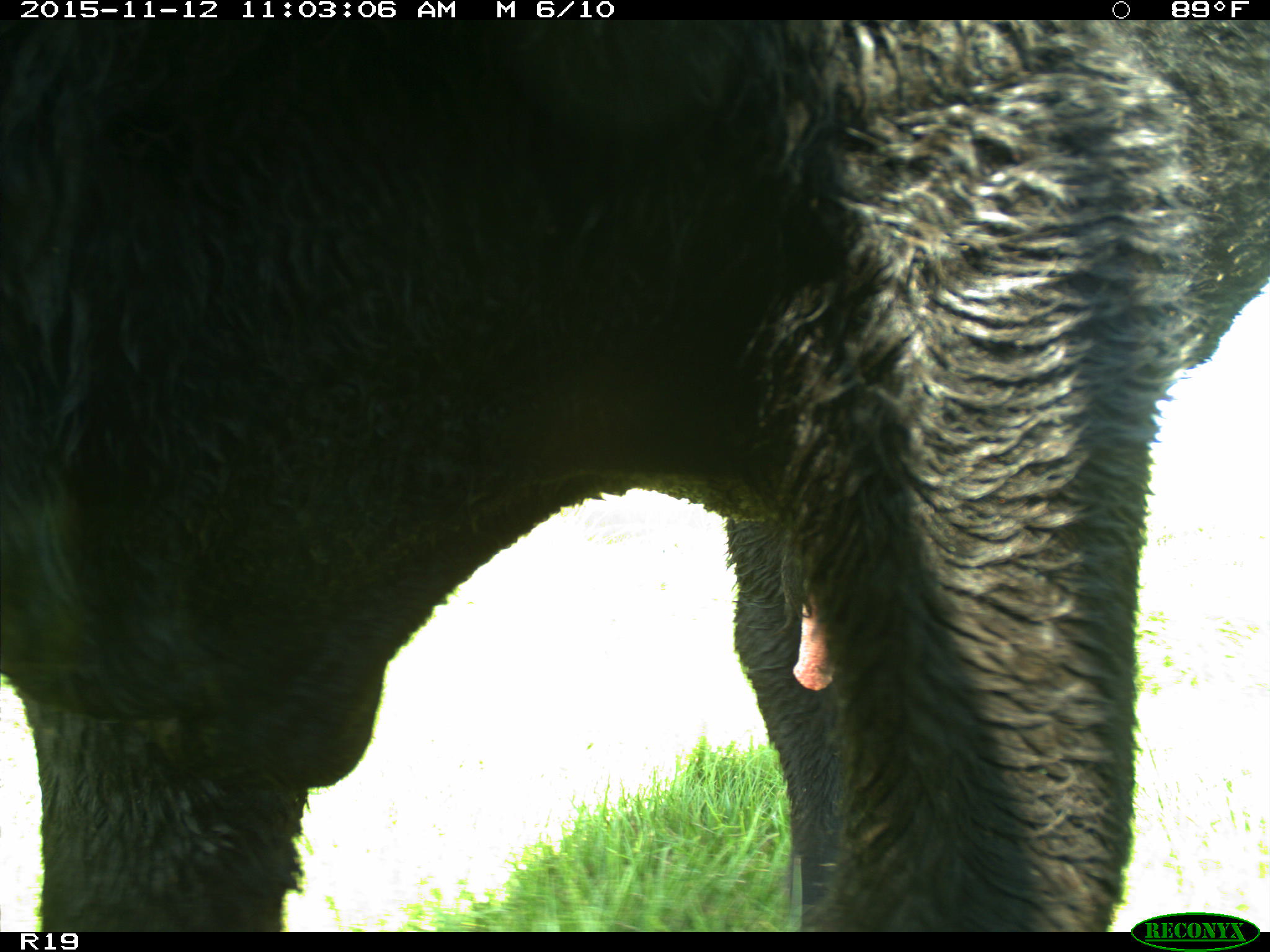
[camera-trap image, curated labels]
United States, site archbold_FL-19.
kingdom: Animalia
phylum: Chordata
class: Mammalia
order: Artiodactyla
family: Bovidae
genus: Bos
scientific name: Bos taurus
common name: domestic cow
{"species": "Bos taurus (domestic cow)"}